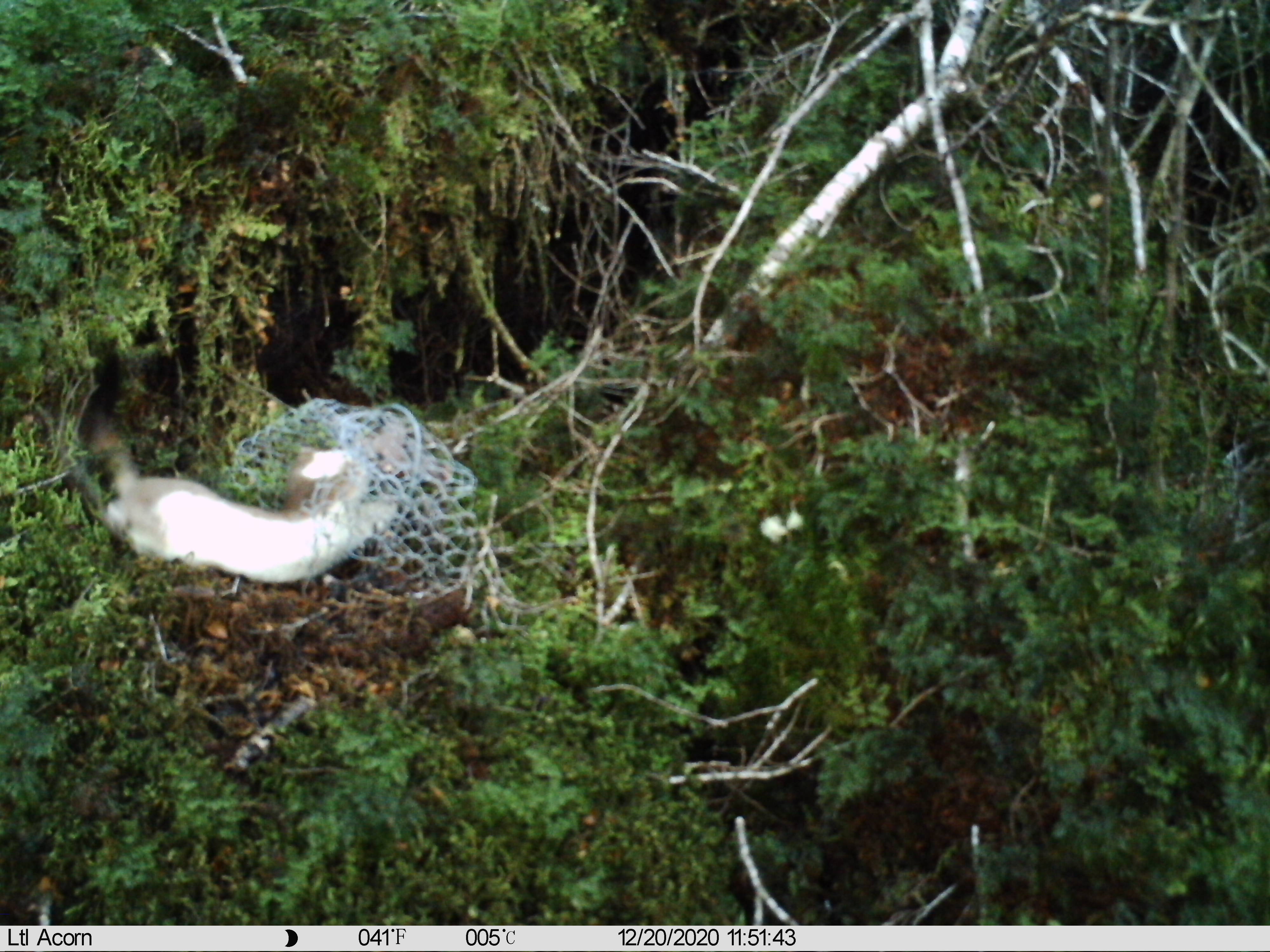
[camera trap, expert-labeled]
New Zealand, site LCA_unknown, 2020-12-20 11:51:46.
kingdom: Animalia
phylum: Chordata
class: Mammalia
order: Carnivora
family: Mustelidae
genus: Mustela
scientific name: Mustela erminea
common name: stoat